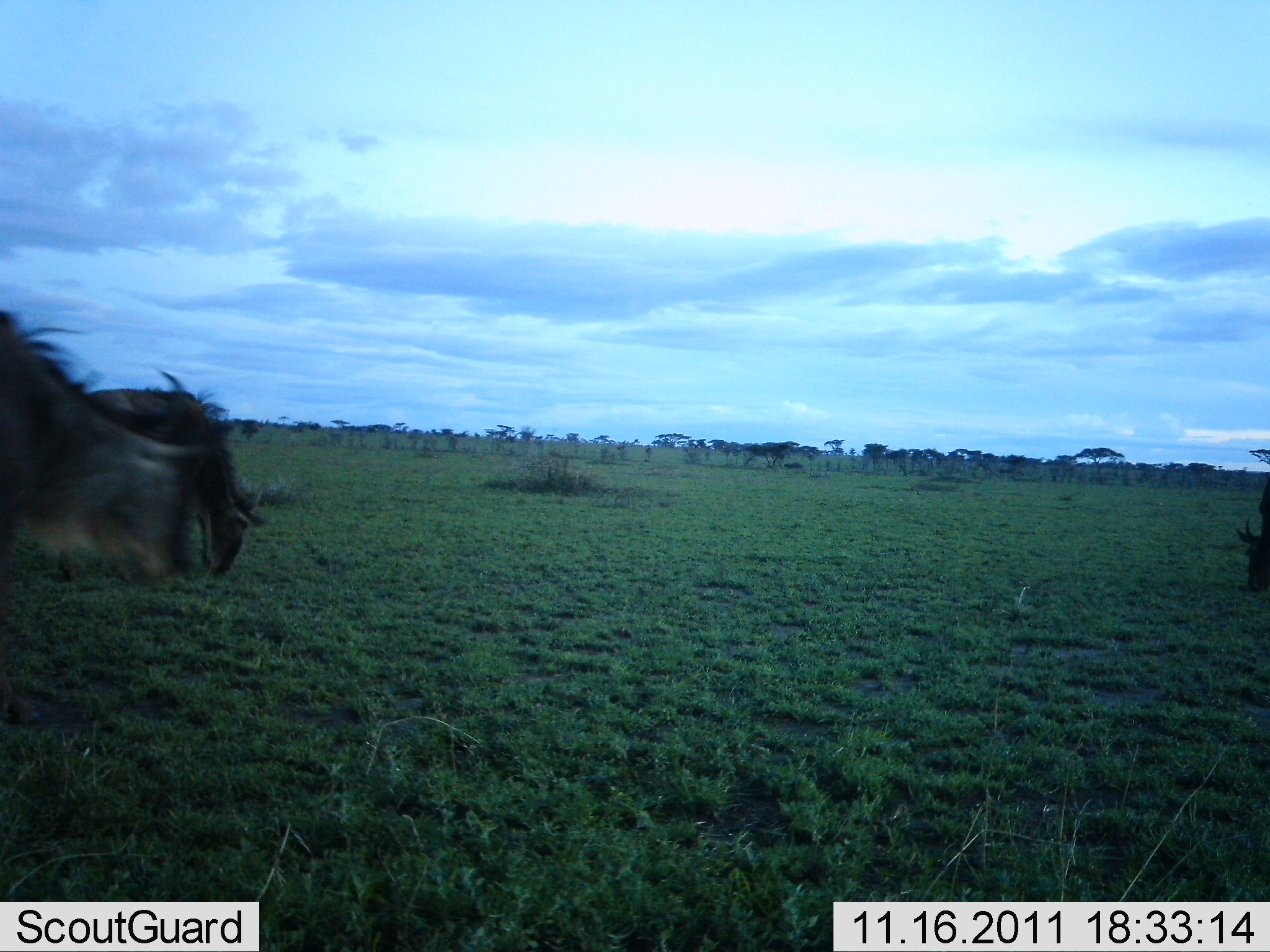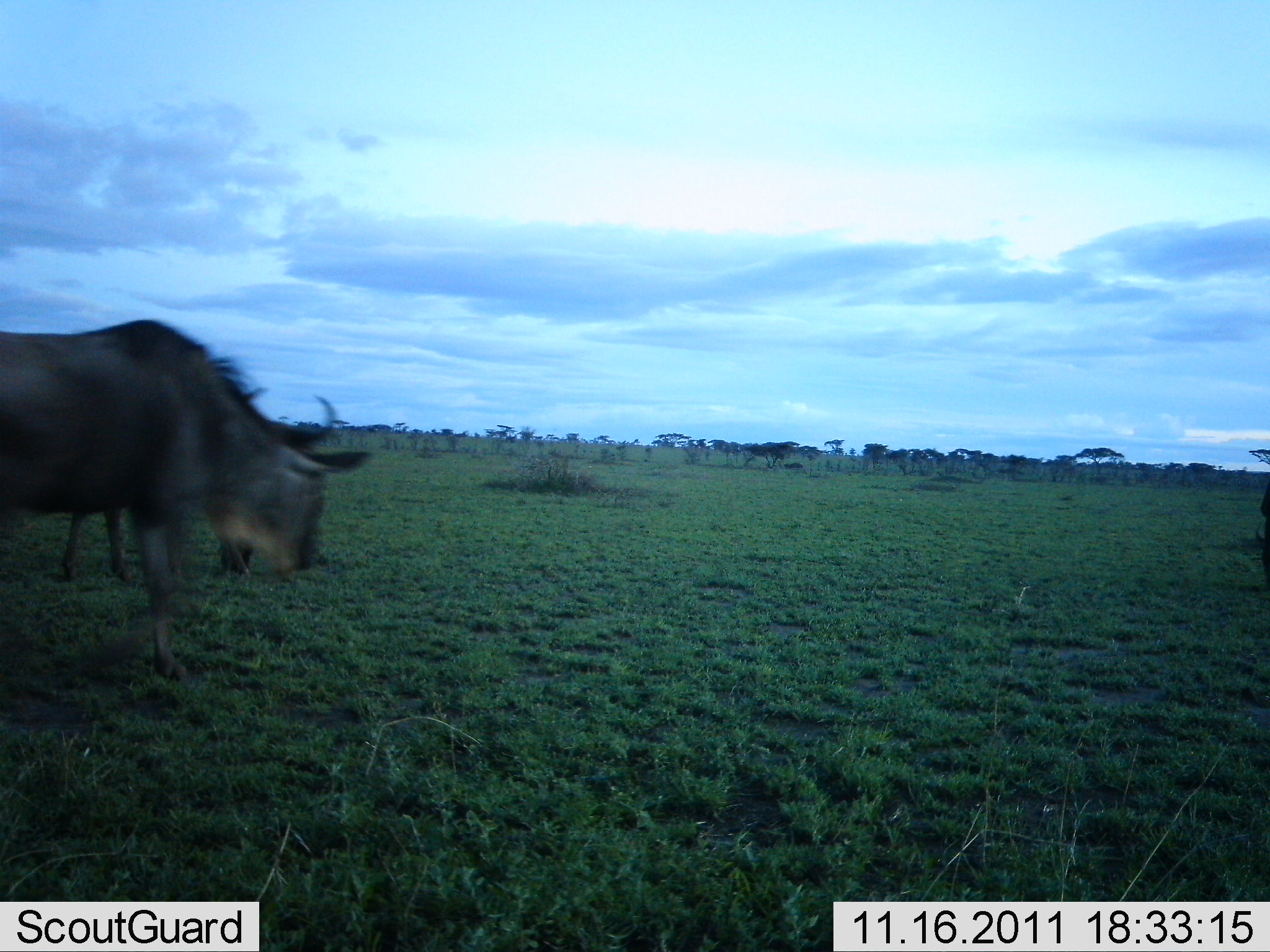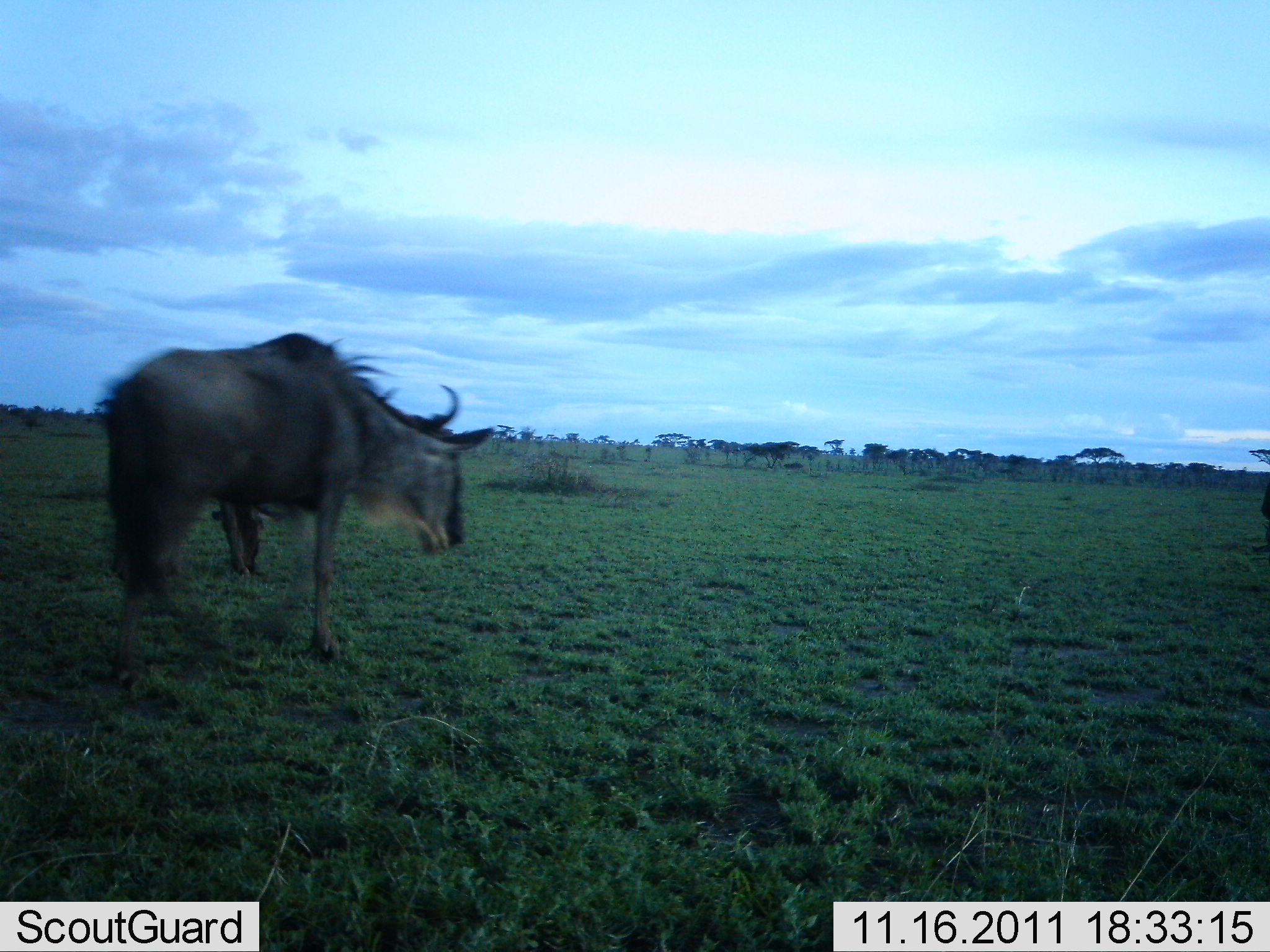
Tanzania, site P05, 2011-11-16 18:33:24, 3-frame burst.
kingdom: Animalia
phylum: Chordata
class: Mammalia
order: Artiodactyla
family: Bovidae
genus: Connochaetes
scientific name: Connochaetes taurinus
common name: blue wildebeest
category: wildebeest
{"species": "wildebeest (blue wildebeest) (Connochaetes taurinus)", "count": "3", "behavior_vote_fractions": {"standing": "30%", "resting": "0%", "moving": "70%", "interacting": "0%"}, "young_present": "10%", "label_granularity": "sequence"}